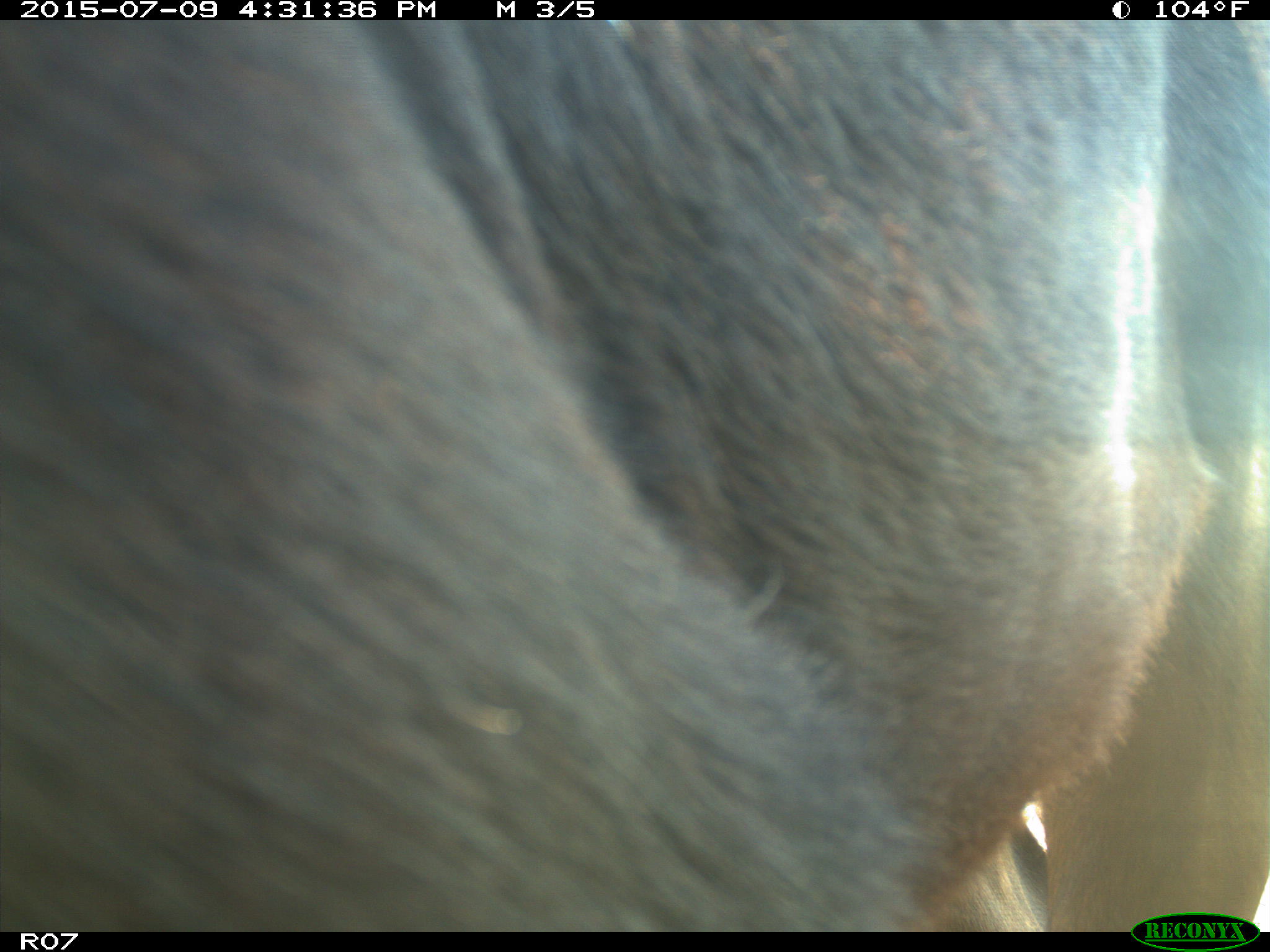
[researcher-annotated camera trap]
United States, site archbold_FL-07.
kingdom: Animalia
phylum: Chordata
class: Mammalia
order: Artiodactyla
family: Bovidae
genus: Bos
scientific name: Bos taurus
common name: domestic cow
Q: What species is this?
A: Bos taurus (domestic cow).